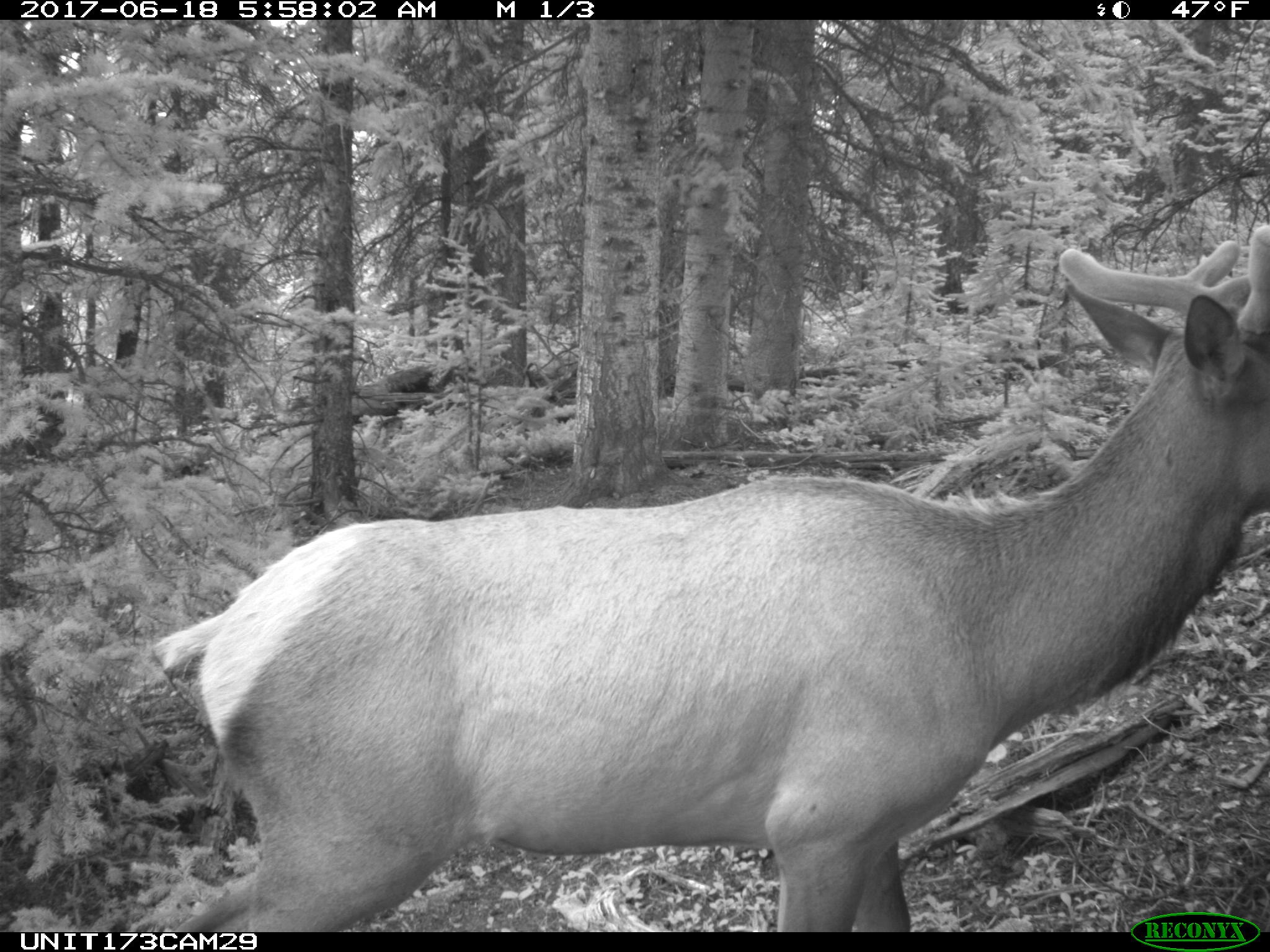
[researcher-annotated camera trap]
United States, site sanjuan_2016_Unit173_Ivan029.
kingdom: Animalia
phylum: Chordata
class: Mammalia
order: Artiodactyla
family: Cervidae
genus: Cervus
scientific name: Cervus elaphus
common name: red deer